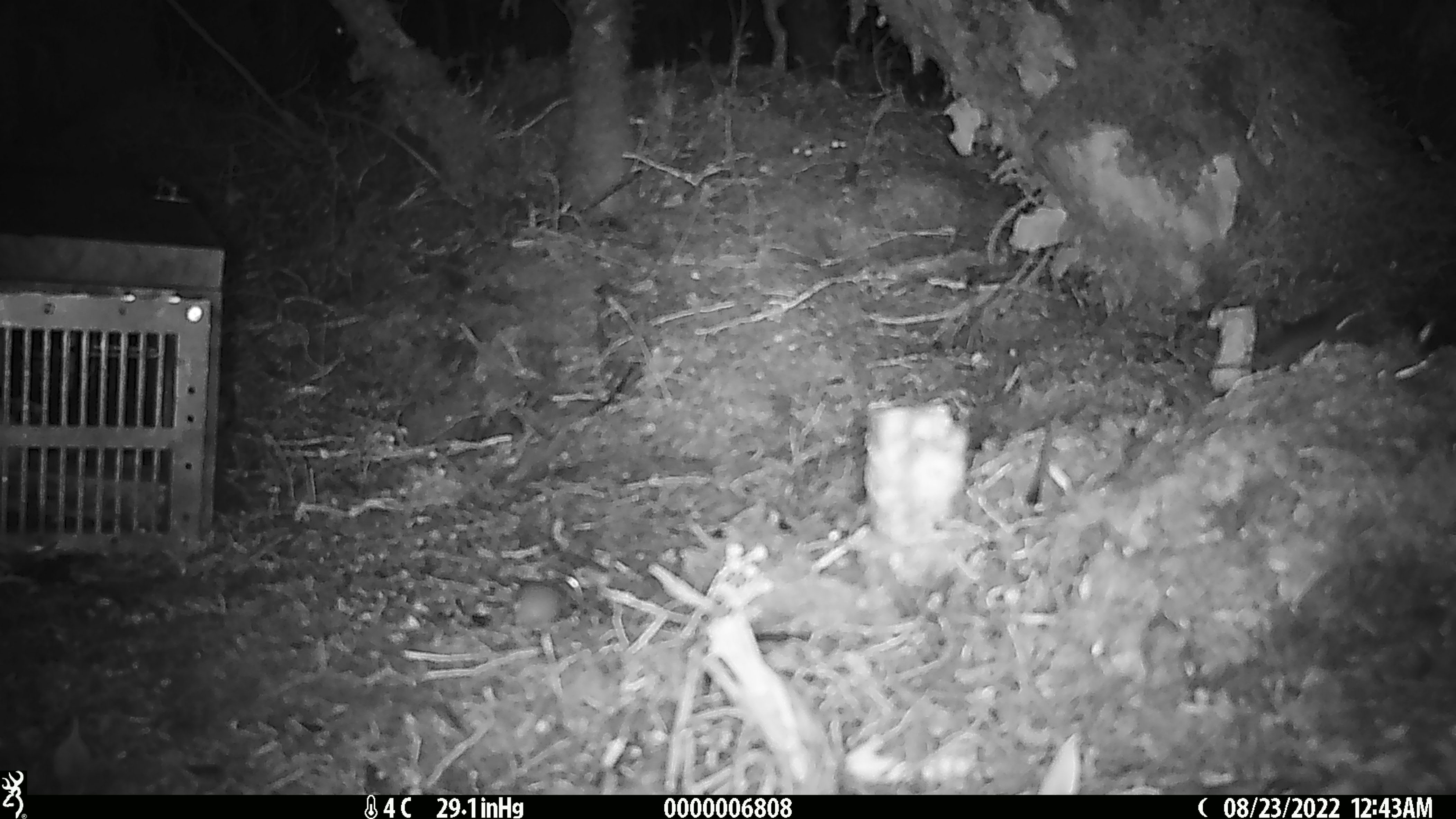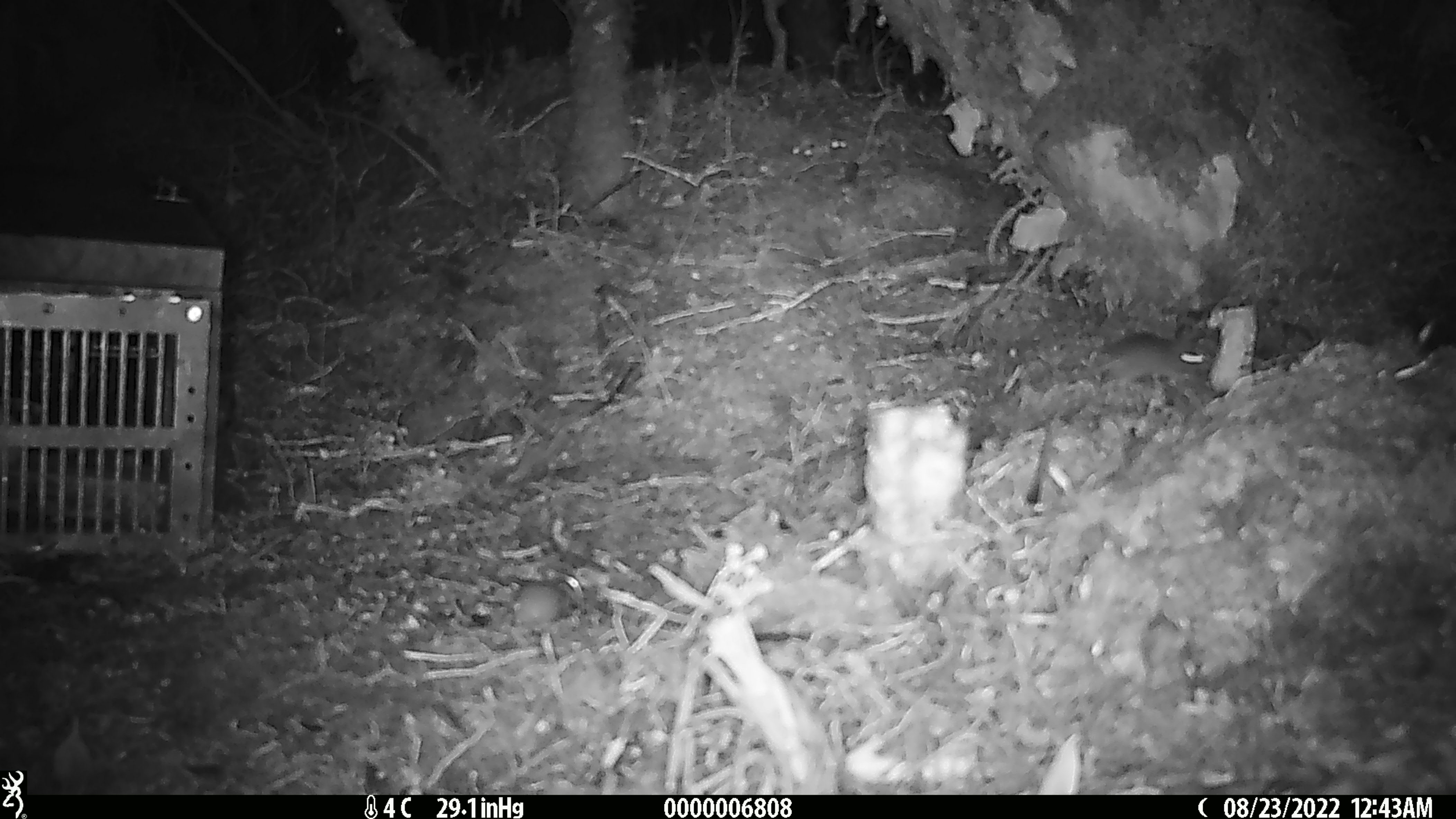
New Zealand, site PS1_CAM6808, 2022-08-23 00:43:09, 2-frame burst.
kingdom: Animalia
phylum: Chordata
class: Mammalia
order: Rodentia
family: Muridae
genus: Mus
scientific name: Mus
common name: mouse